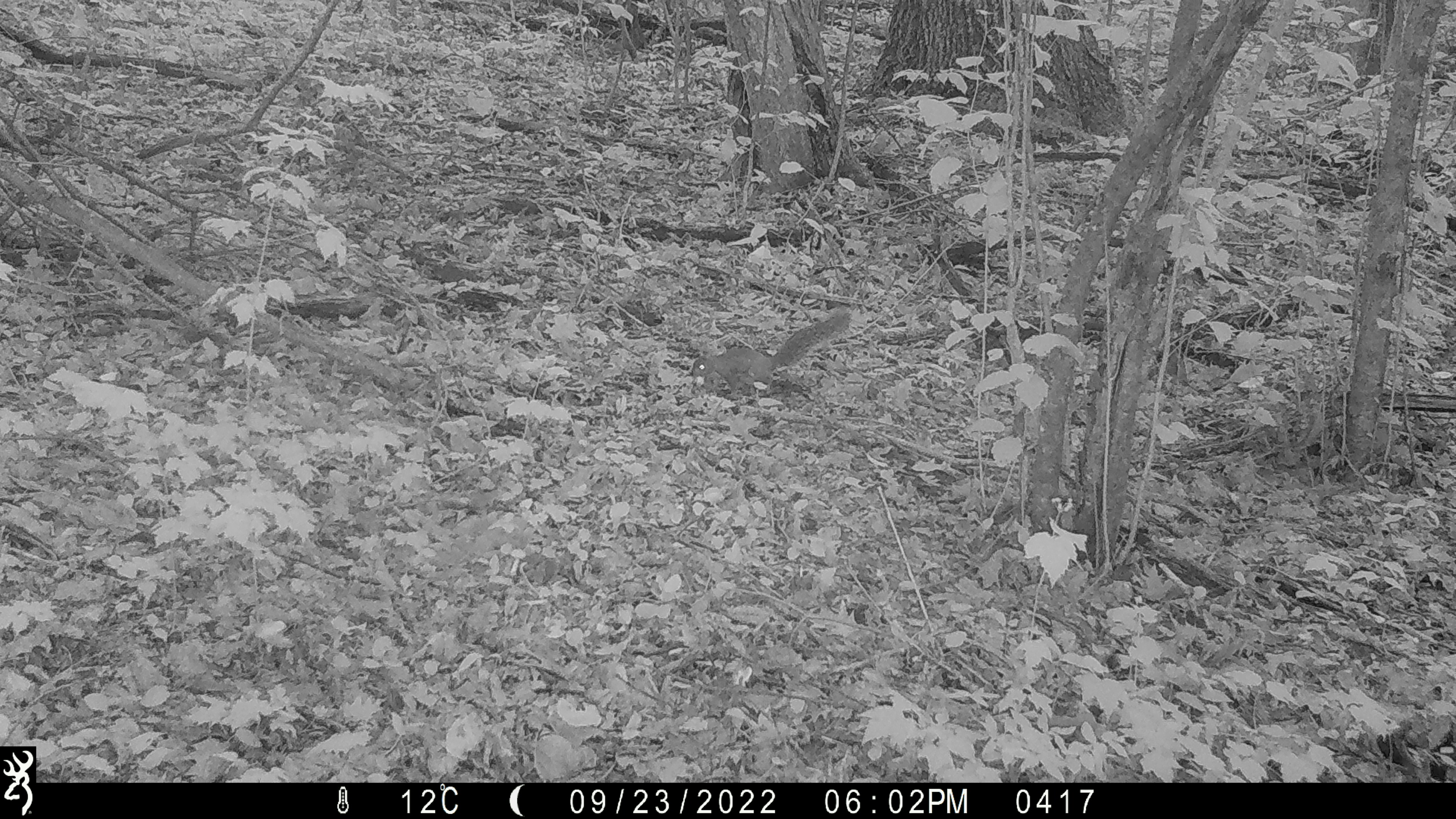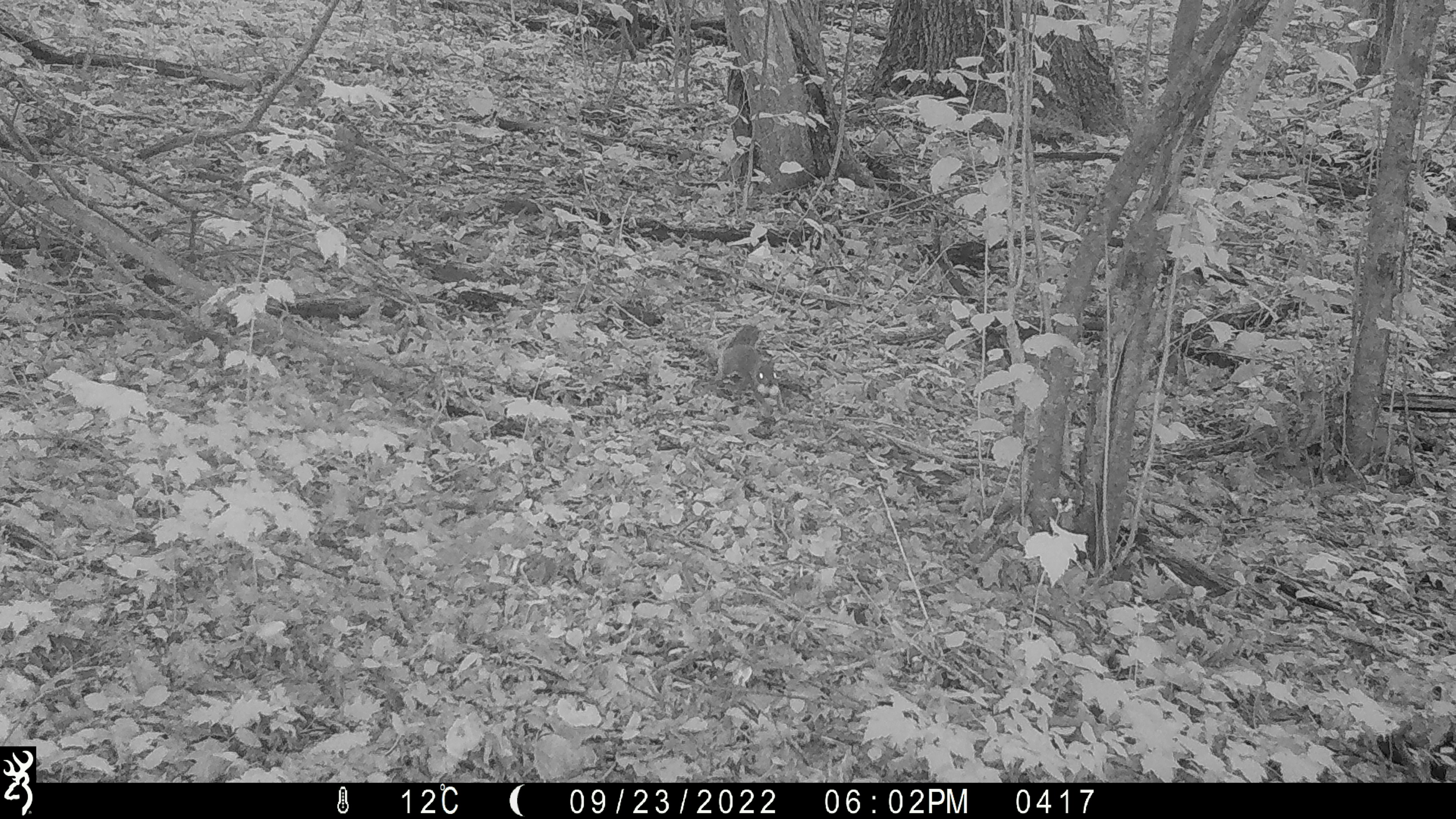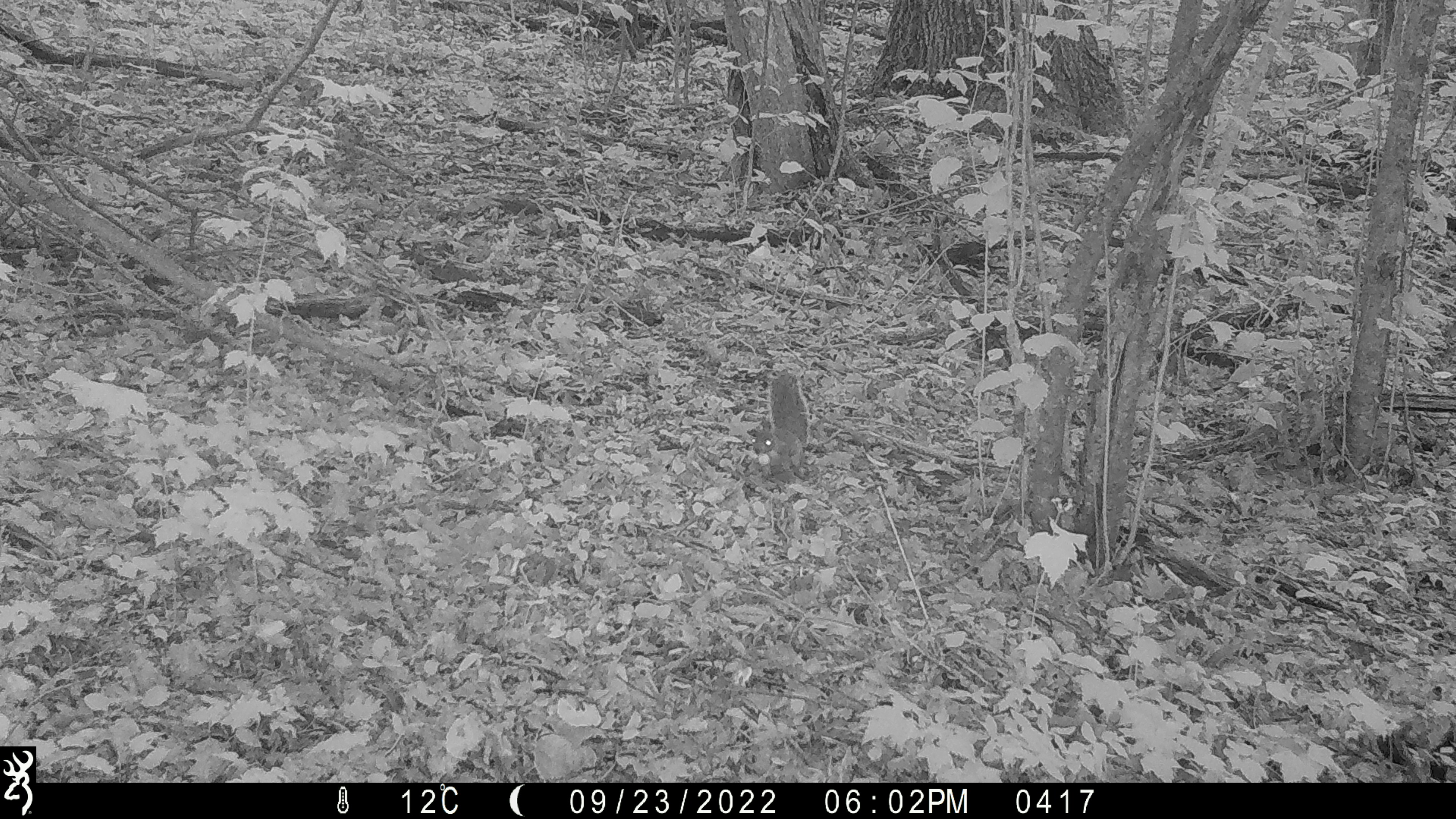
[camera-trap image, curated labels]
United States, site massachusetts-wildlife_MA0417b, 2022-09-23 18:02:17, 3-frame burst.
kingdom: Animalia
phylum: Chordata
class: Mammalia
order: Rodentia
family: Sciuridae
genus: Sciurus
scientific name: Sciurus carolinensis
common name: gray squirrel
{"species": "gray squirrel (Sciurus carolinensis)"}